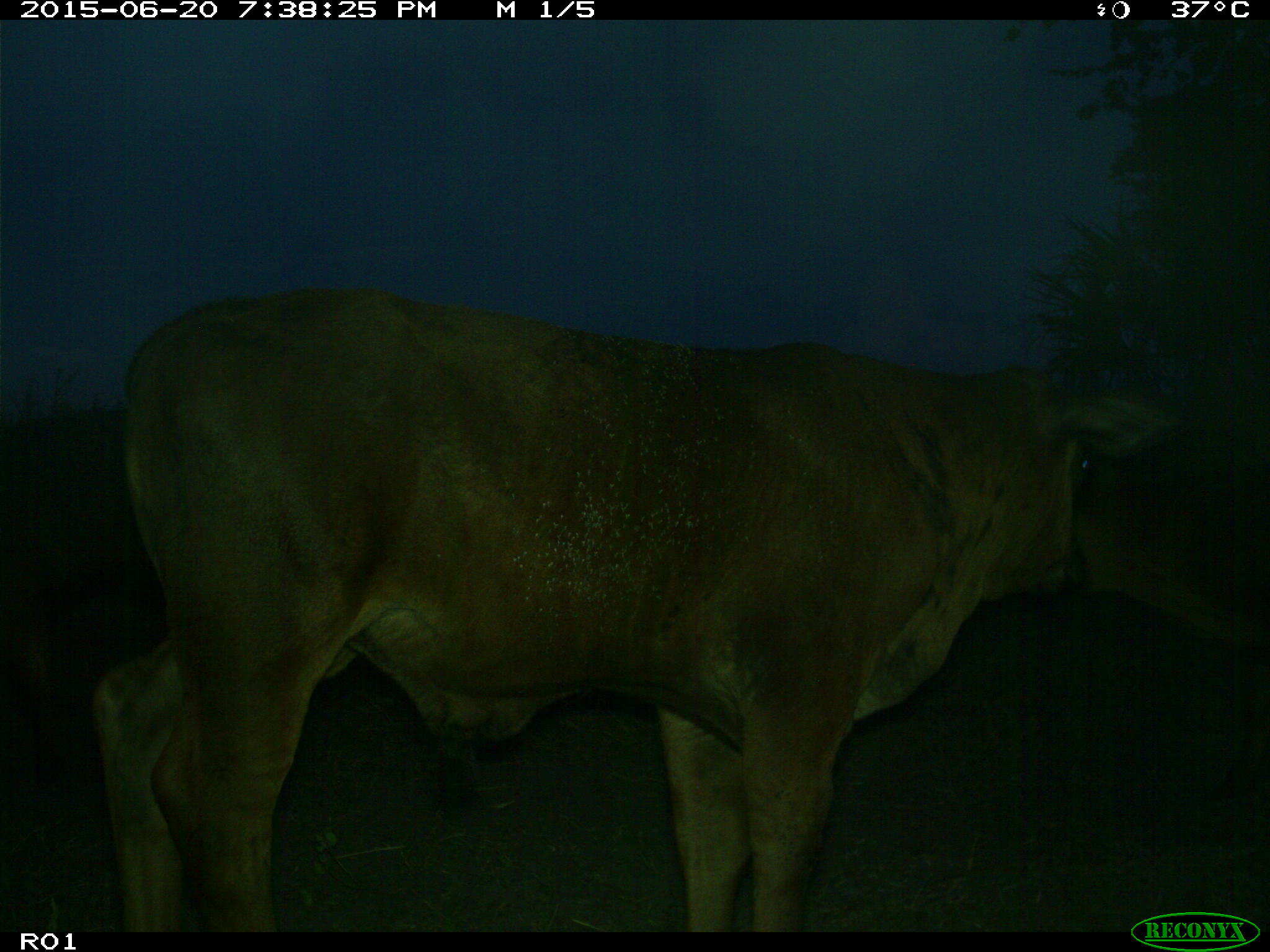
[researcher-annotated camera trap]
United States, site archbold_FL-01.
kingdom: Animalia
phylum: Chordata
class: Mammalia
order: Artiodactyla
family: Bovidae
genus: Bos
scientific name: Bos taurus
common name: domestic cow